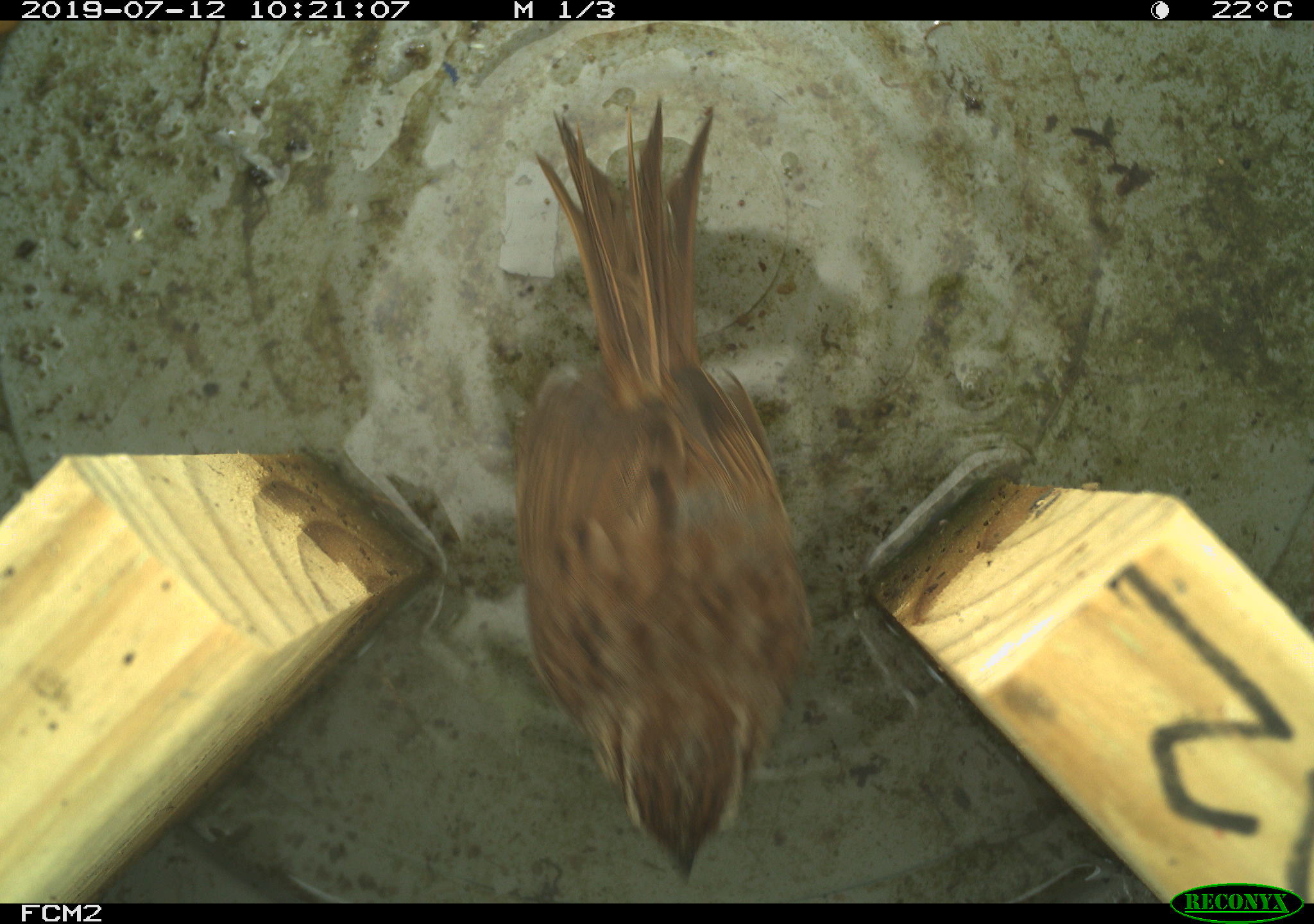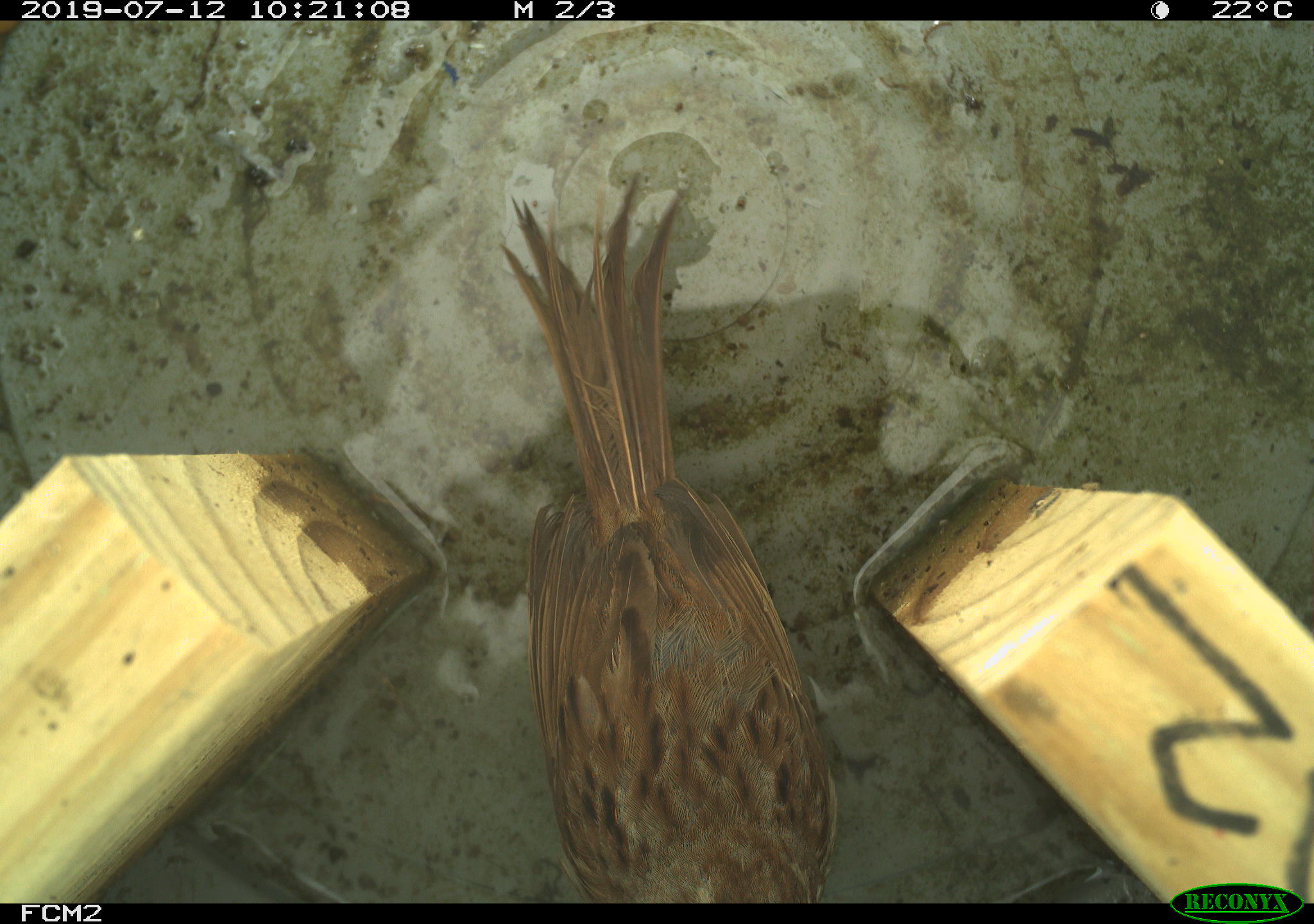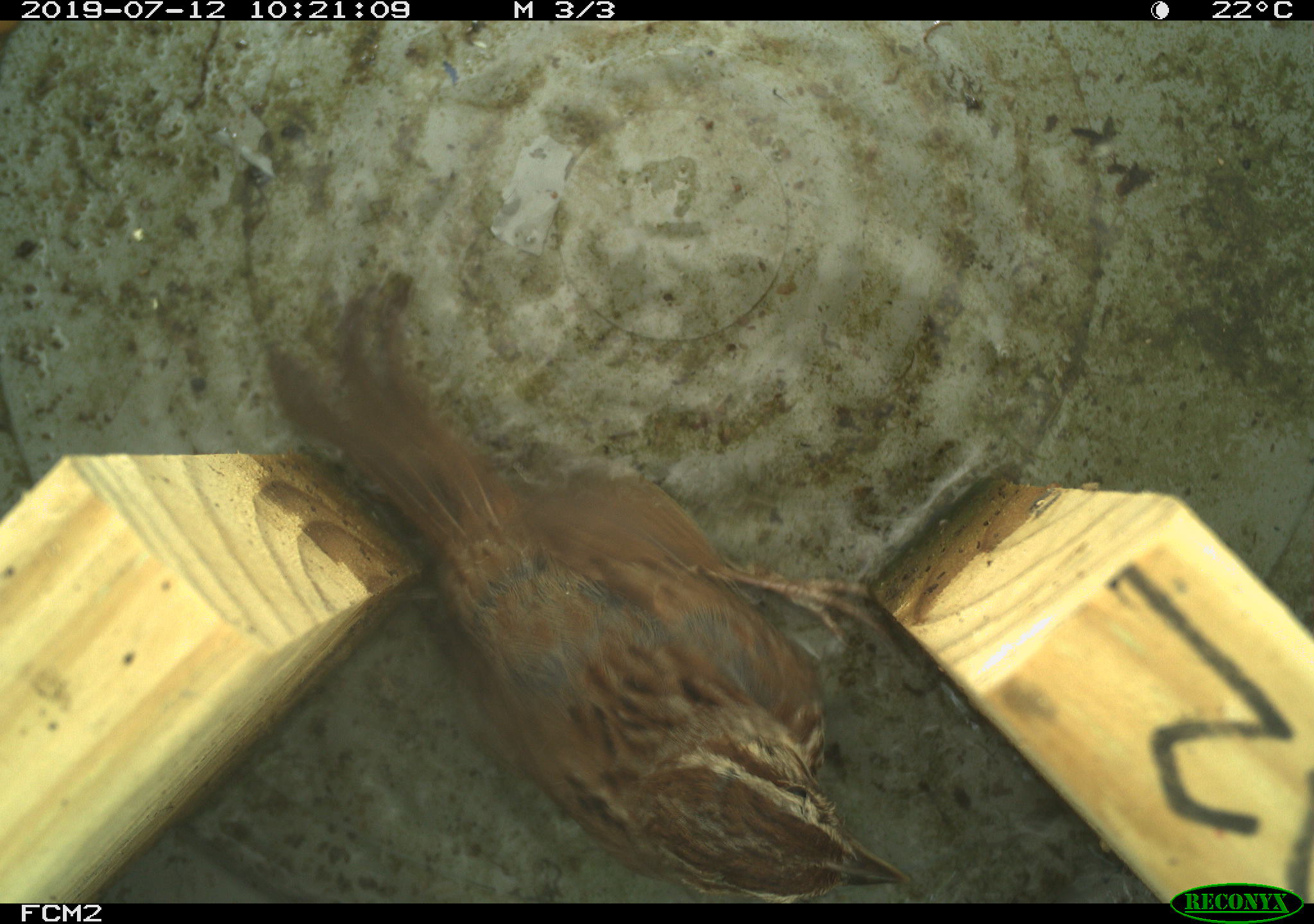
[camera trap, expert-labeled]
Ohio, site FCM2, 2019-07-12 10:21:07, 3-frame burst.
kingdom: Animalia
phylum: Chordata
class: Aves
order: Passeriformes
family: Passerellidae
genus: Melospiza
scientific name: Melospiza melodia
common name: song sparrow